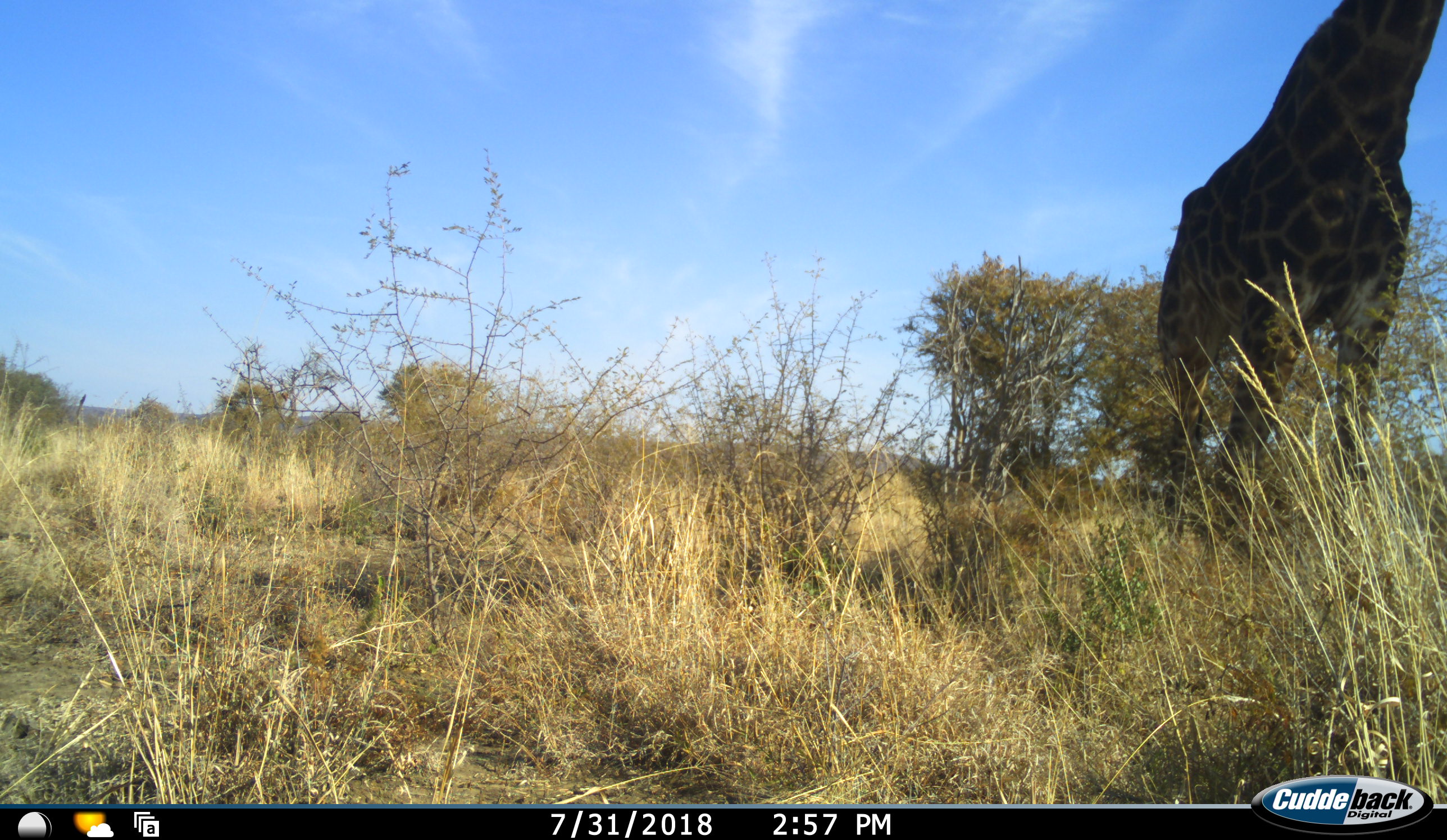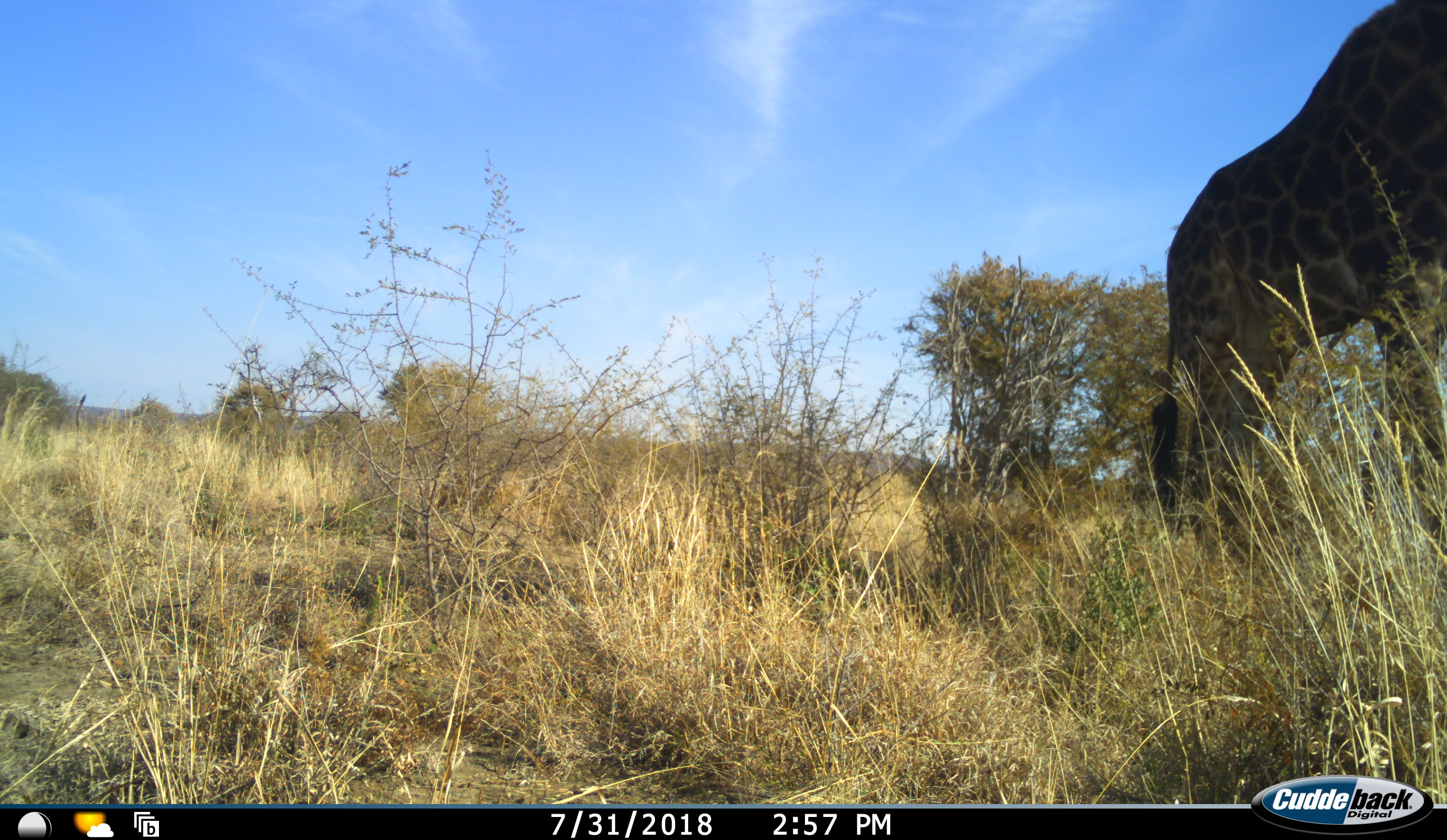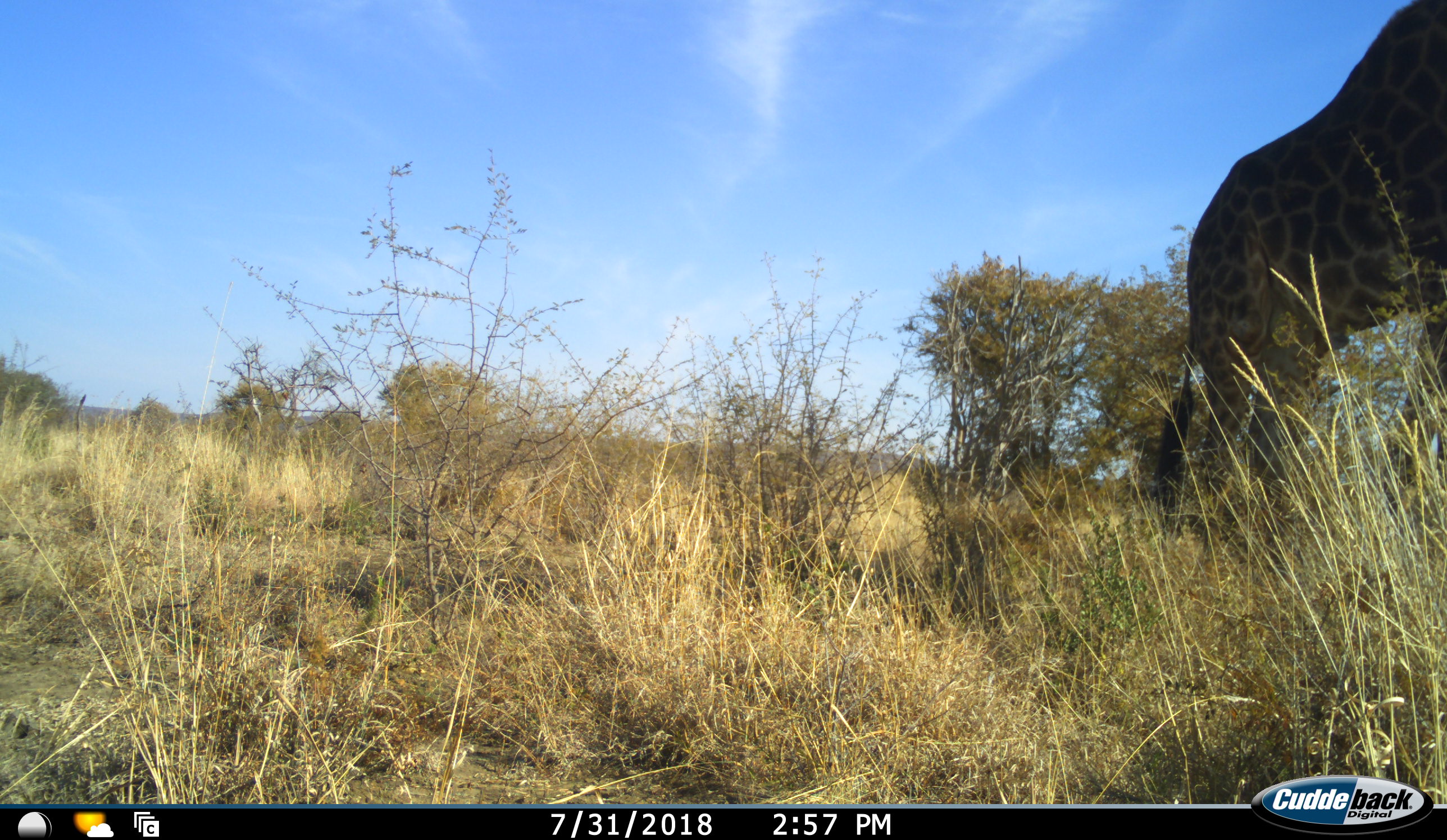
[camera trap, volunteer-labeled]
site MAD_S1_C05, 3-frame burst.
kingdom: Animalia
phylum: Chordata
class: Mammalia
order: Artiodactyla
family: Giraffidae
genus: Giraffa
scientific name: Giraffa camelopardalis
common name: giraffe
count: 1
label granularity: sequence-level